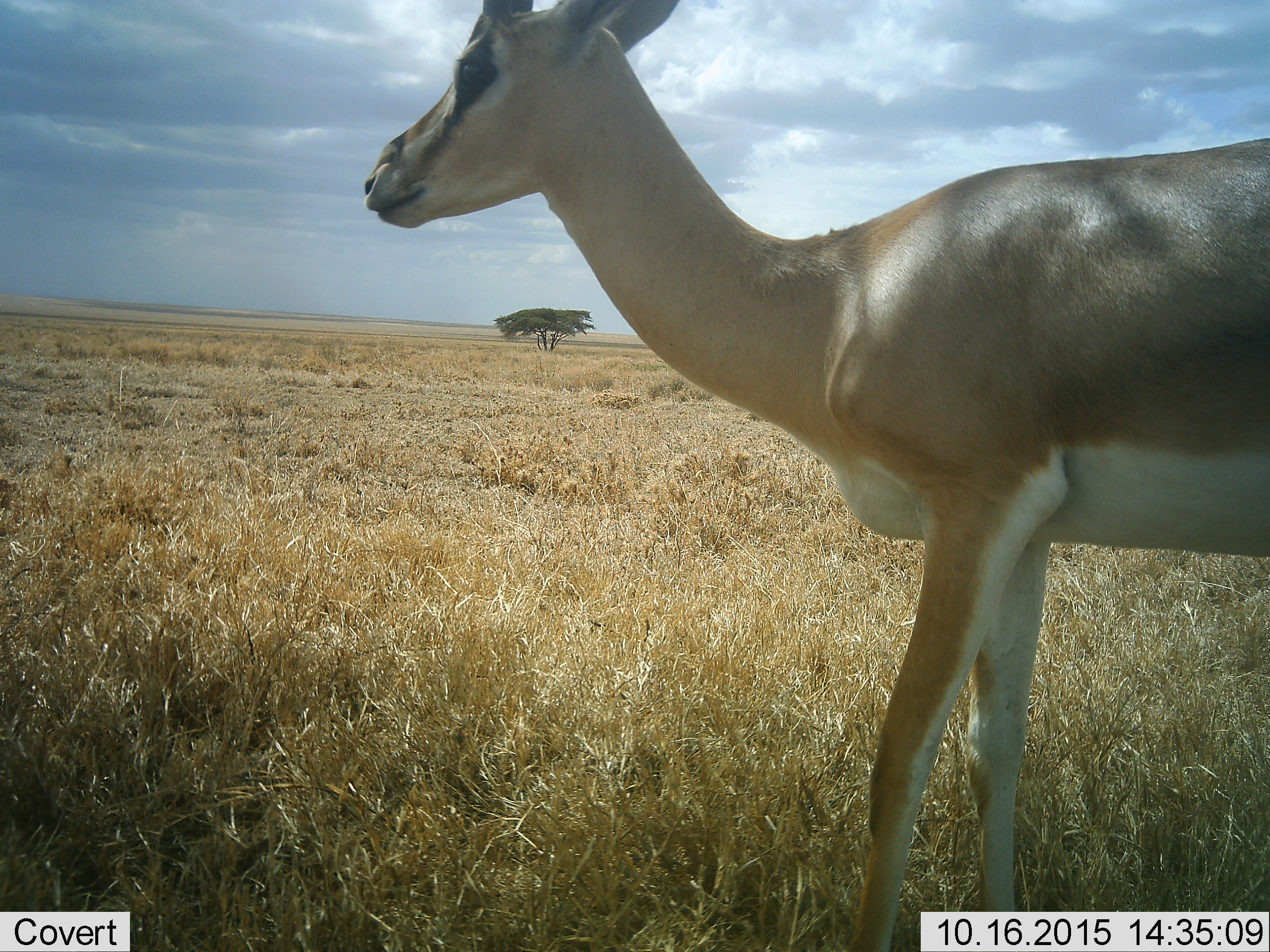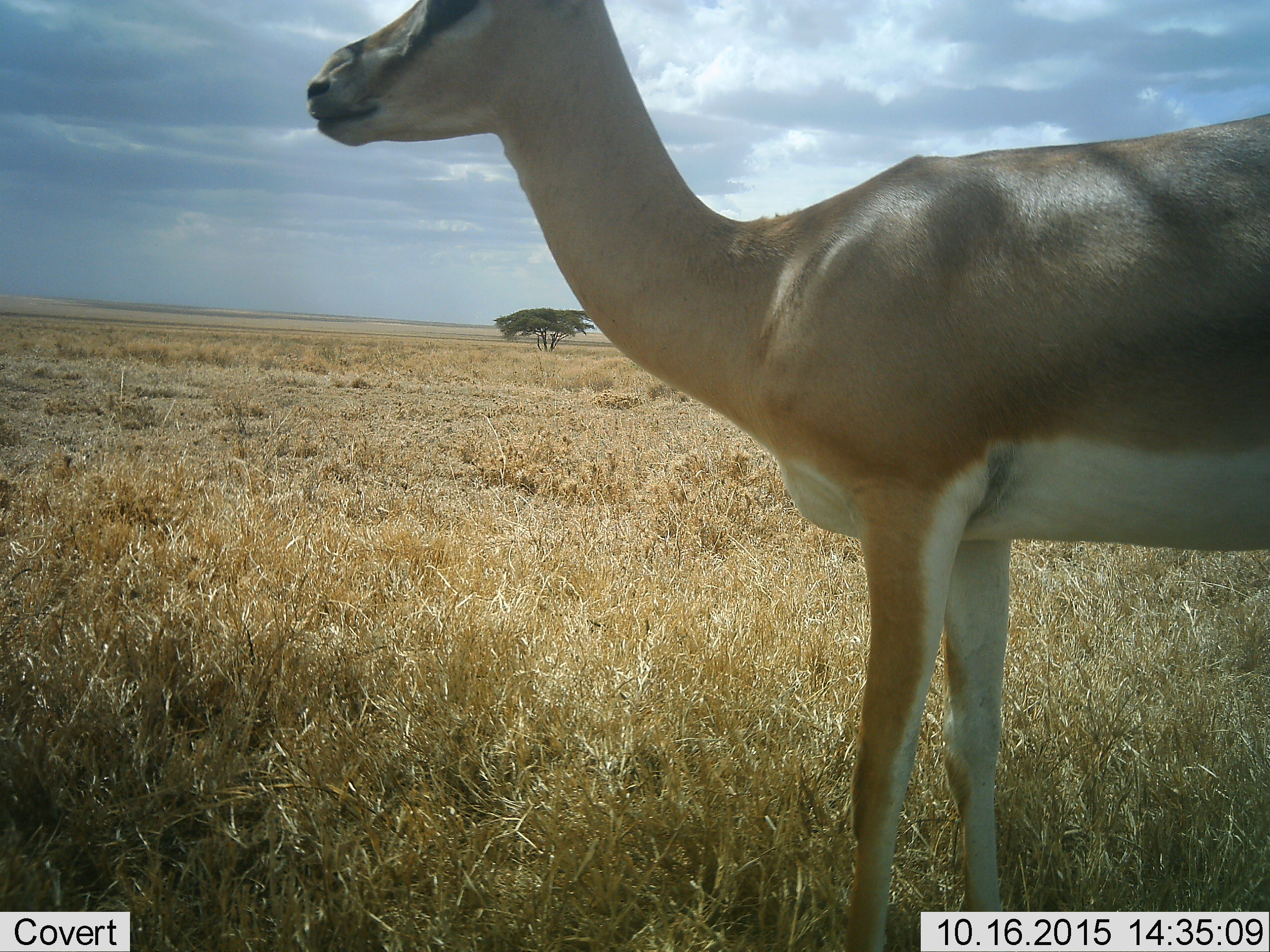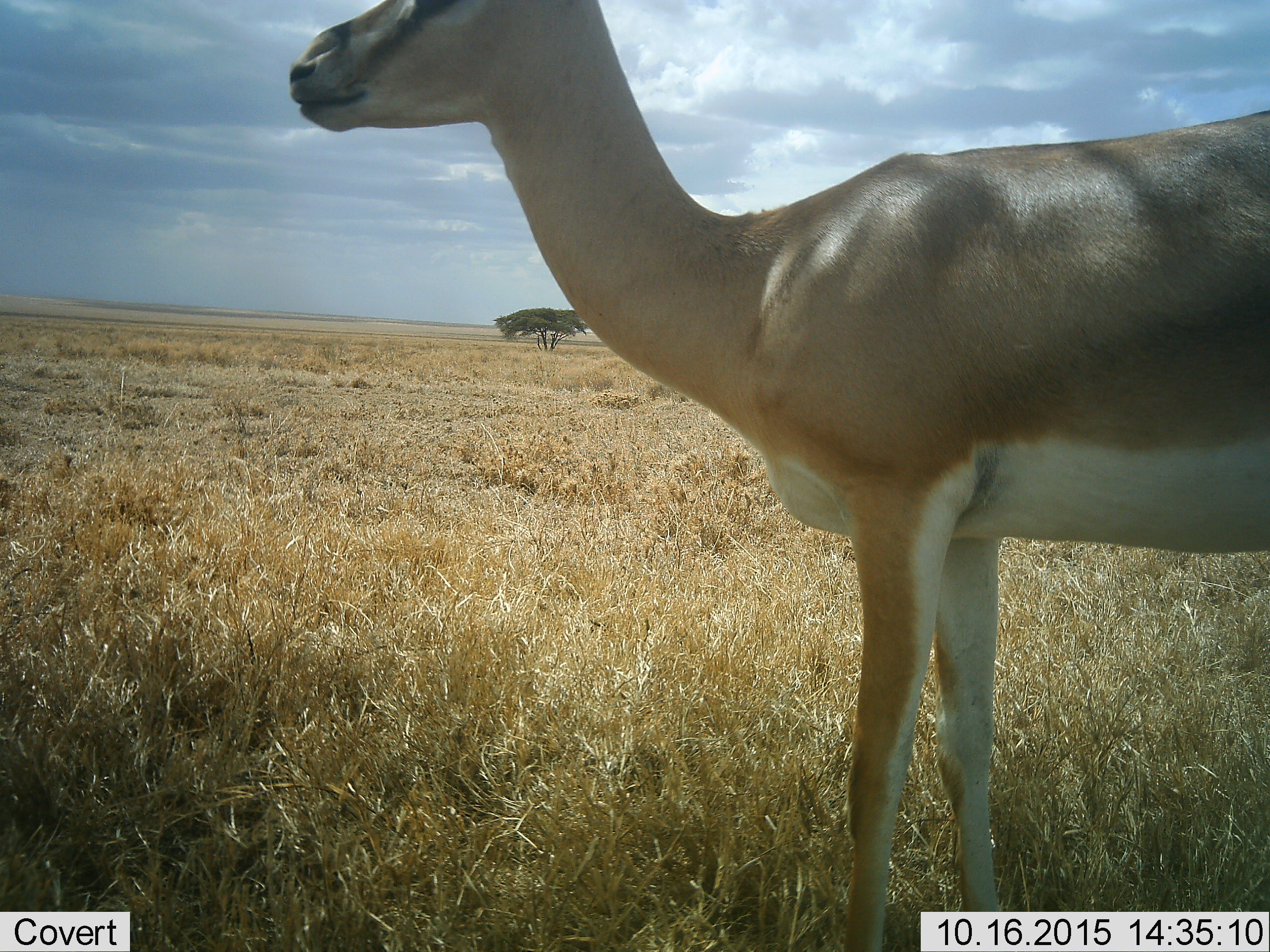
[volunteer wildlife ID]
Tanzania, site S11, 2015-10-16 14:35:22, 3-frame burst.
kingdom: Animalia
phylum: Chordata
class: Mammalia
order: Artiodactyla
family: Bovidae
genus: Nanger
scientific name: Nanger granti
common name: grant's gazelle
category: gazellegrants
Gazellegrants (grant's gazelle) (Nanger granti), count 1. Behavior (volunteer vote fractions): standing 100%, resting 0%, moving 40%, interacting 0%. Young present (vote fraction): 0%. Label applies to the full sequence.